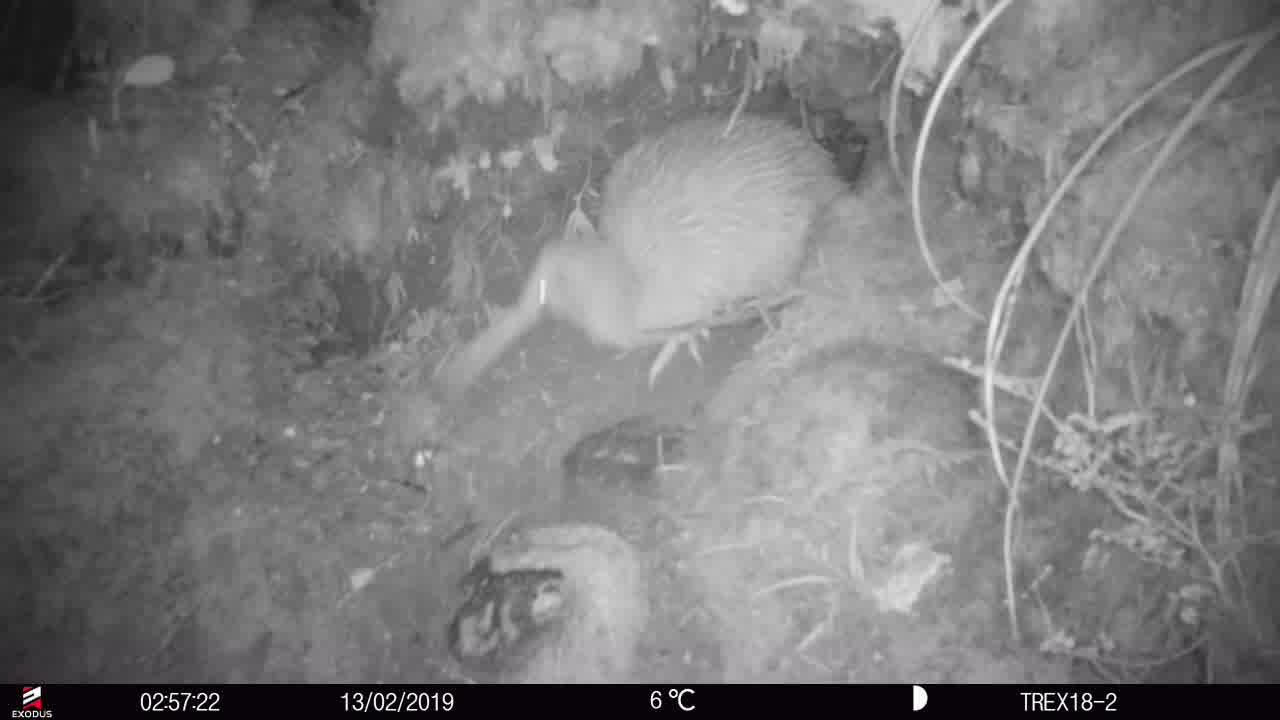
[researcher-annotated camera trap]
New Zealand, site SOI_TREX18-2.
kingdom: Animalia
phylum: Chordata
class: Aves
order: Apterygiformes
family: Apterygidae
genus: Apteryx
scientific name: Apteryx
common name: kiwi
Kiwi (Apteryx).